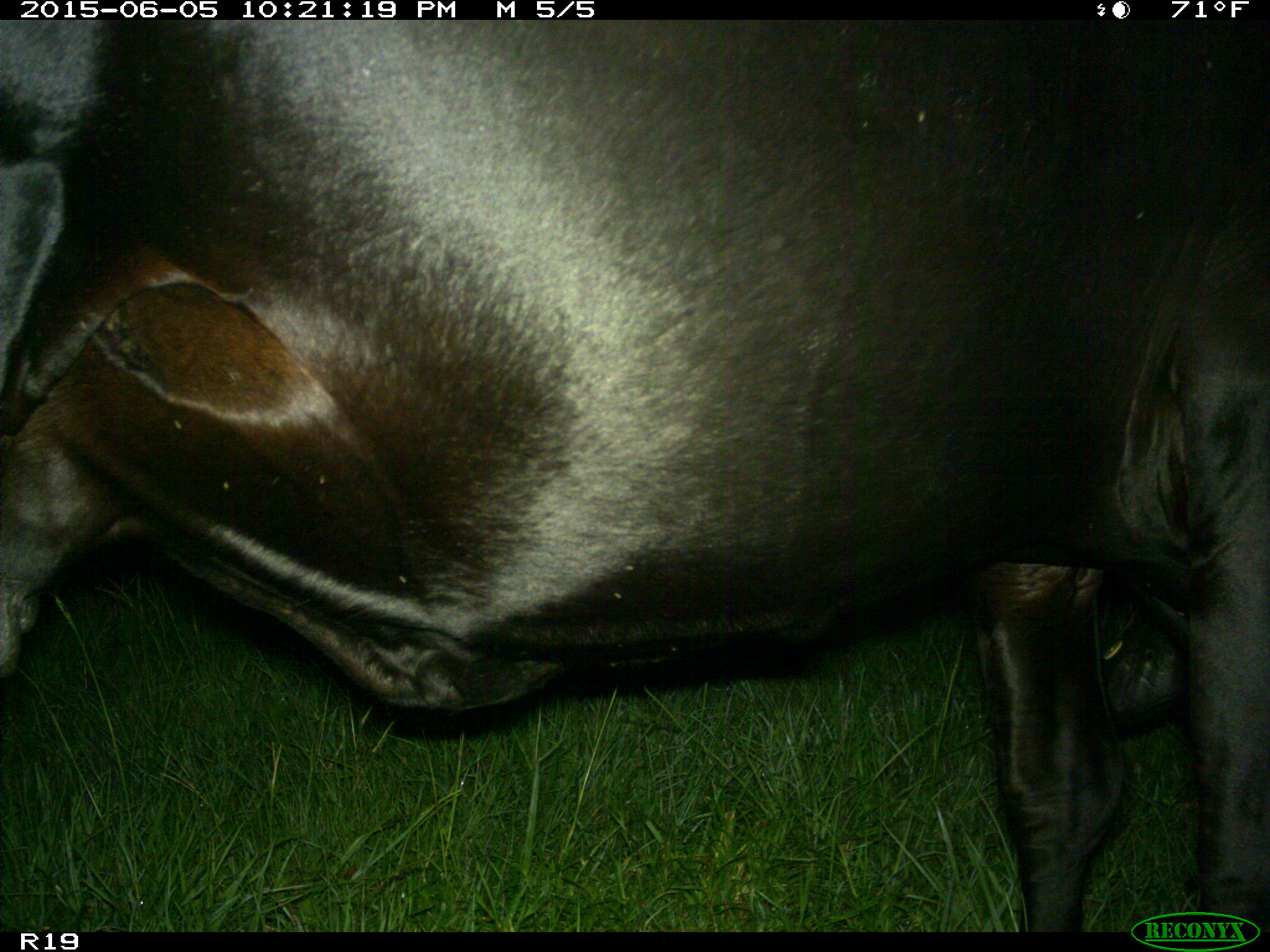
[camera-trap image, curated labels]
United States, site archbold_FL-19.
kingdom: Animalia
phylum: Chordata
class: Mammalia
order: Artiodactyla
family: Bovidae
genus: Bos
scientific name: Bos taurus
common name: domestic cow